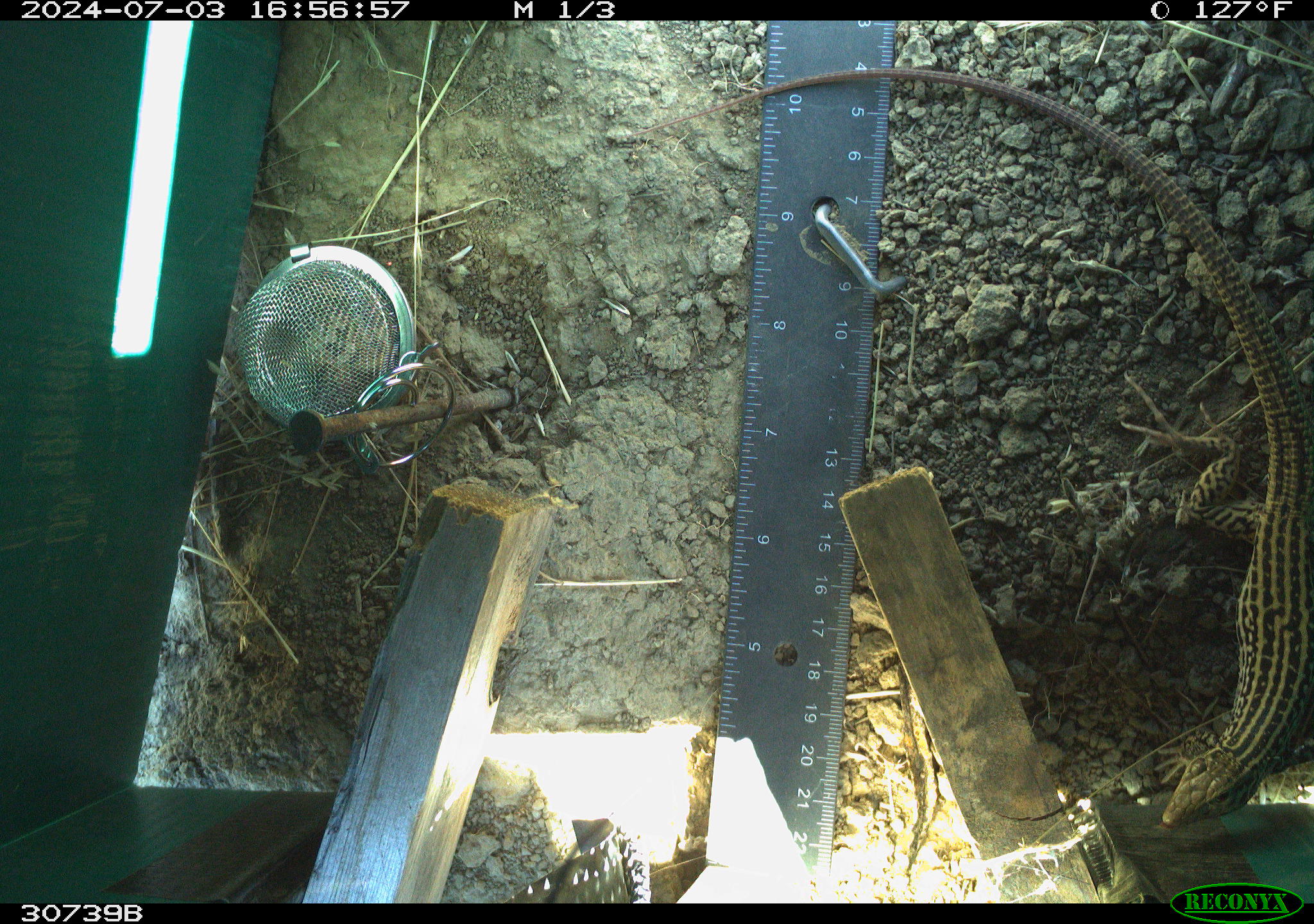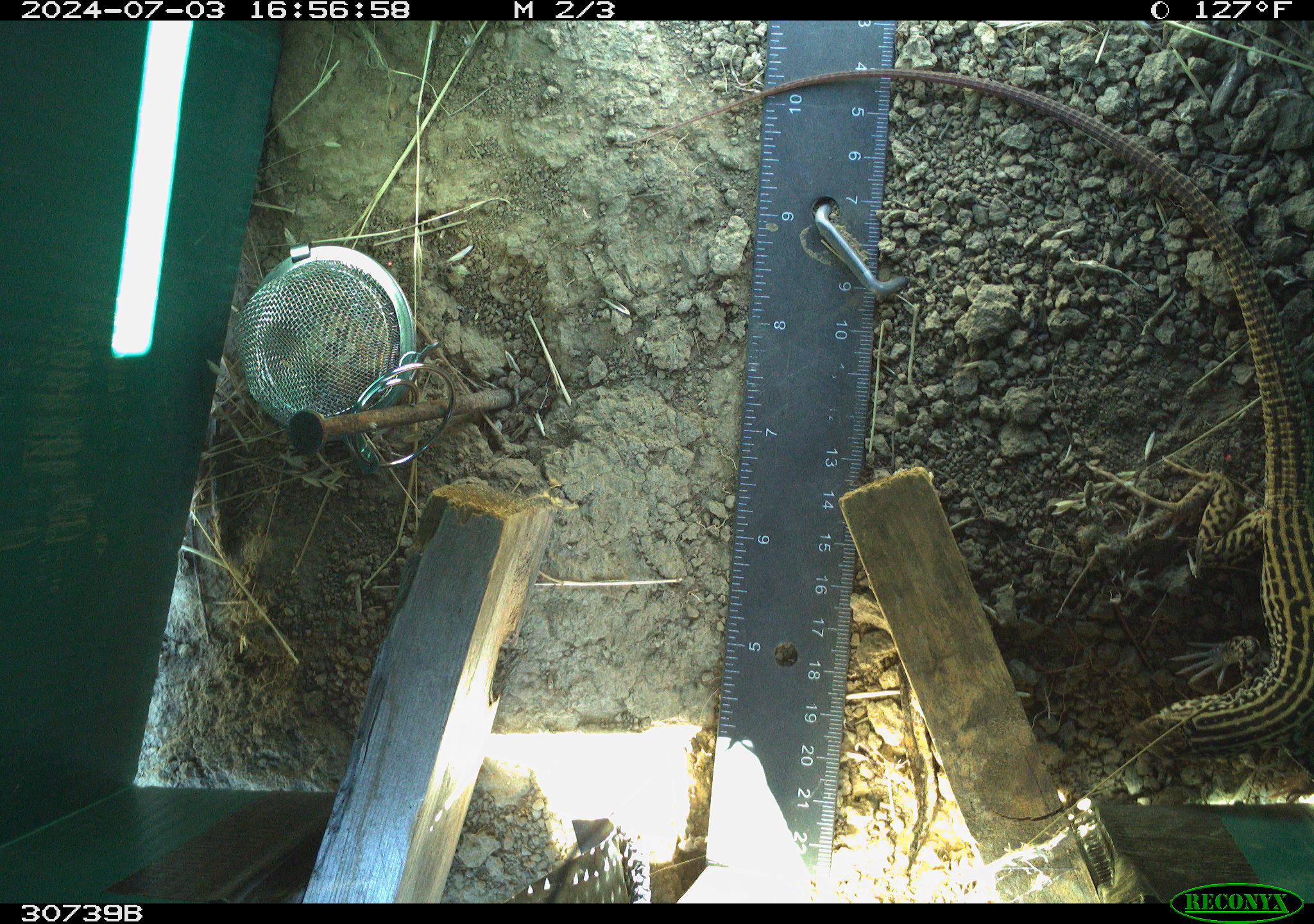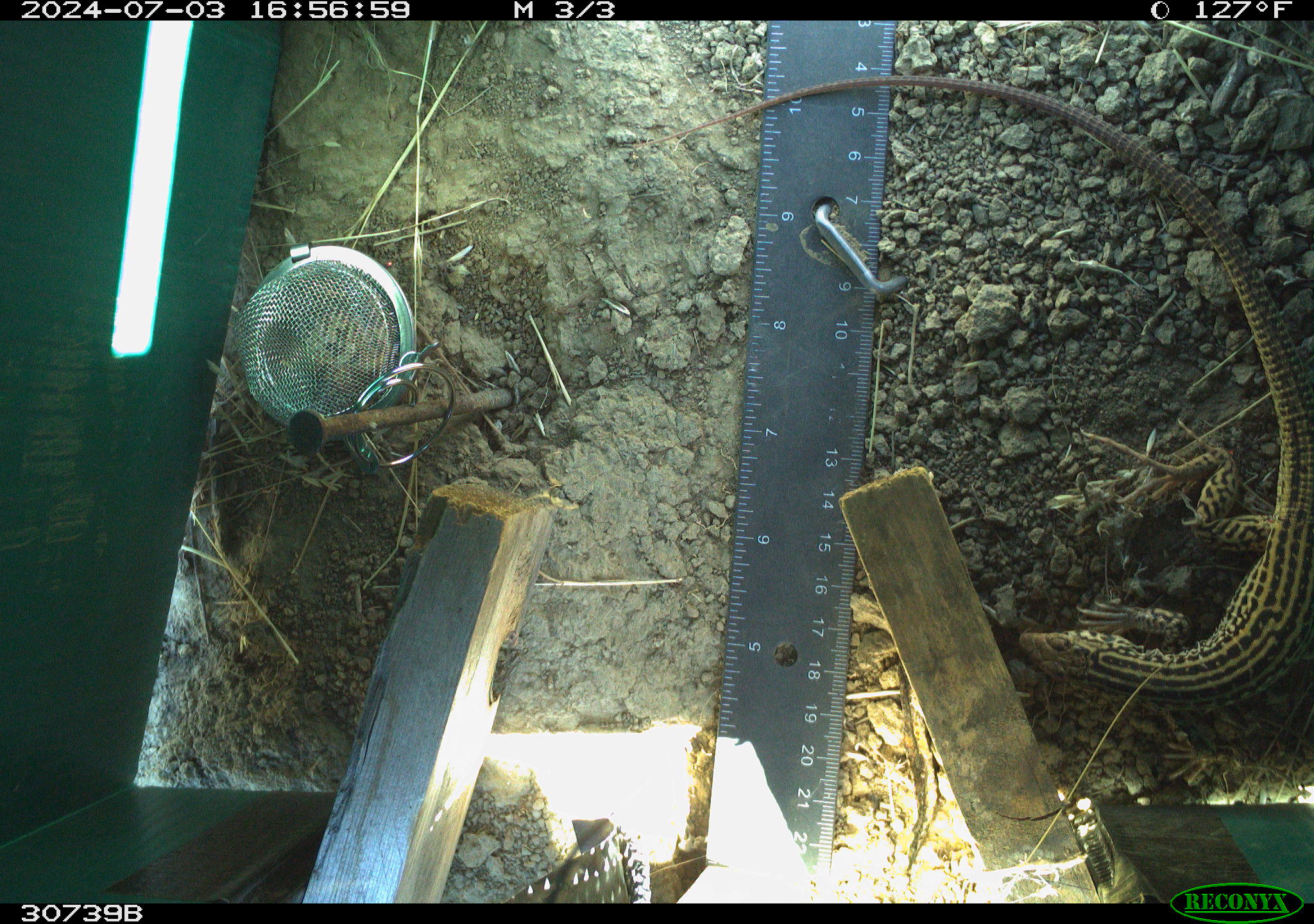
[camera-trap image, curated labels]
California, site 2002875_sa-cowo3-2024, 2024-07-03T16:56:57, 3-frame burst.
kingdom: Animalia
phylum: Chordata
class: Reptilia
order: Squamata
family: Teiidae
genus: Aspidoscelis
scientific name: Aspidoscelis tigris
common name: western whiptail